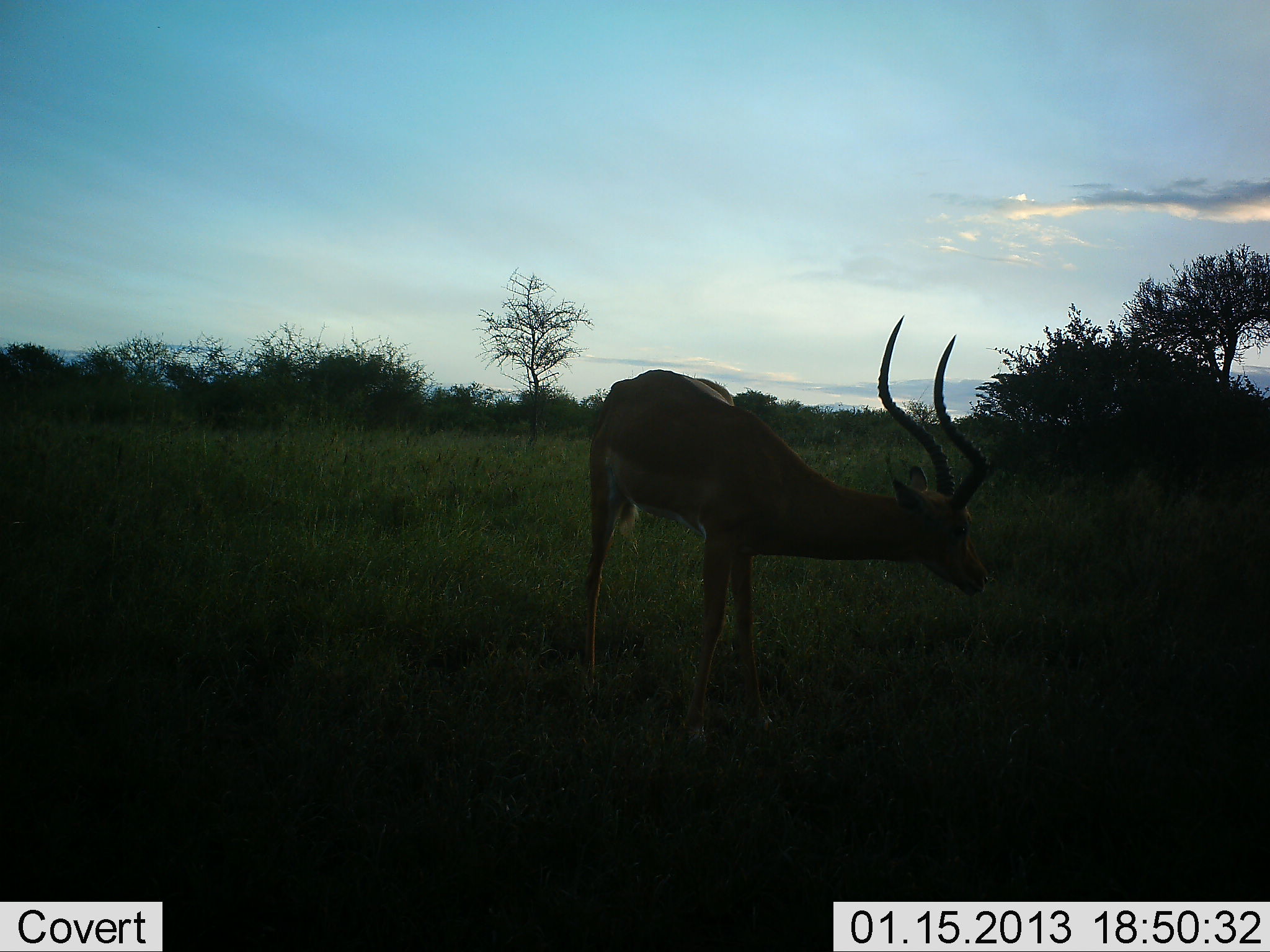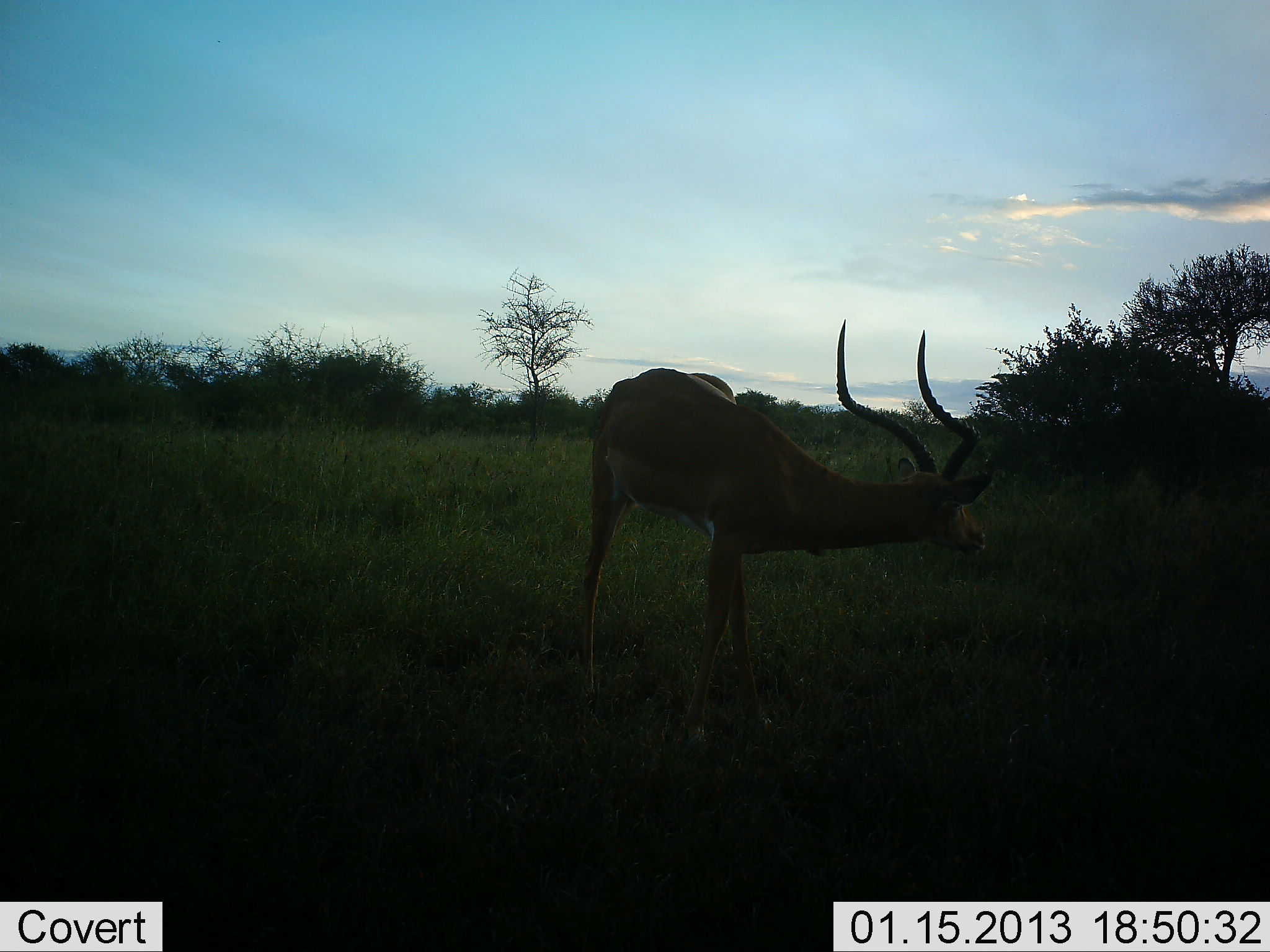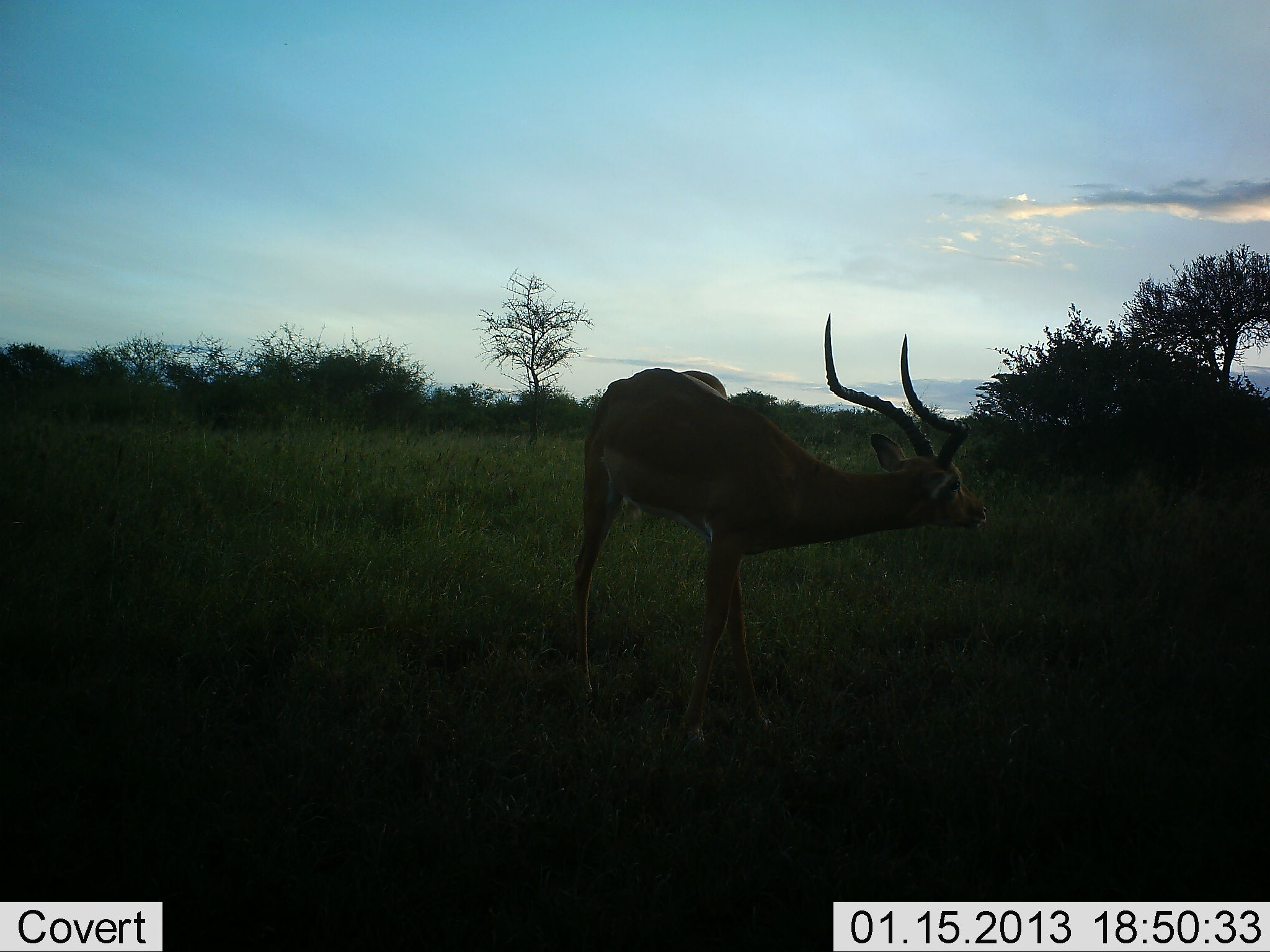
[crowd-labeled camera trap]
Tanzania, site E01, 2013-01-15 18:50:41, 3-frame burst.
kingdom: Animalia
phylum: Chordata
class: Mammalia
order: Artiodactyla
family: Bovidae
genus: Aepyceros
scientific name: Aepyceros melampus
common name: impala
Impala (Aepyceros melampus), count 1. Behavior (volunteer vote fractions): standing 97%, resting 0%, moving 0%, interacting 0%. Young present (vote fraction): 0%. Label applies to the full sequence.